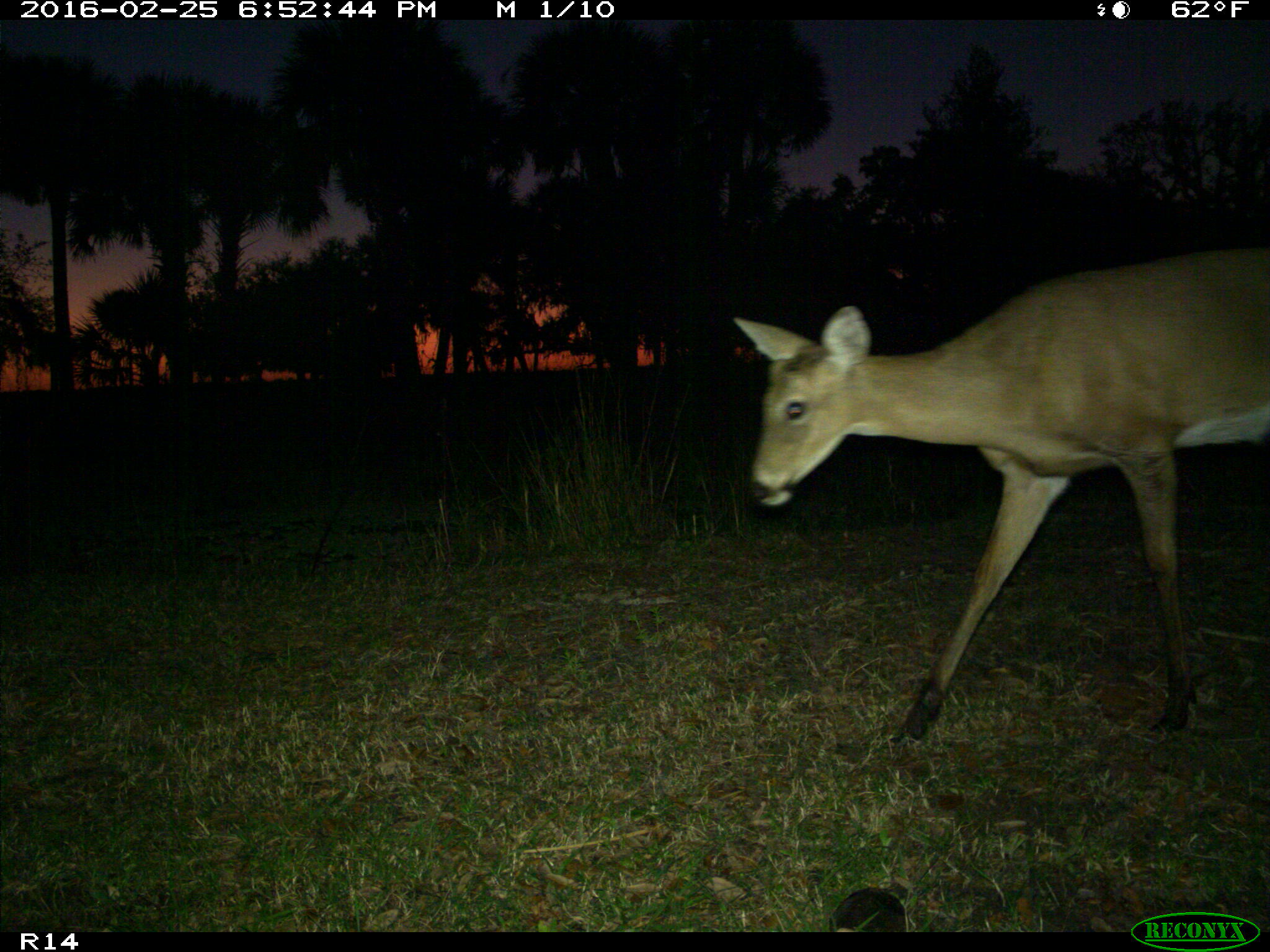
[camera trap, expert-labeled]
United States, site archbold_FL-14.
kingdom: Animalia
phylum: Chordata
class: Mammalia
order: Artiodactyla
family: Cervidae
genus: Odocoileus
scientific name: Odocoileus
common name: deer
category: unidentified deer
Unidentified deer (deer) (Odocoileus).